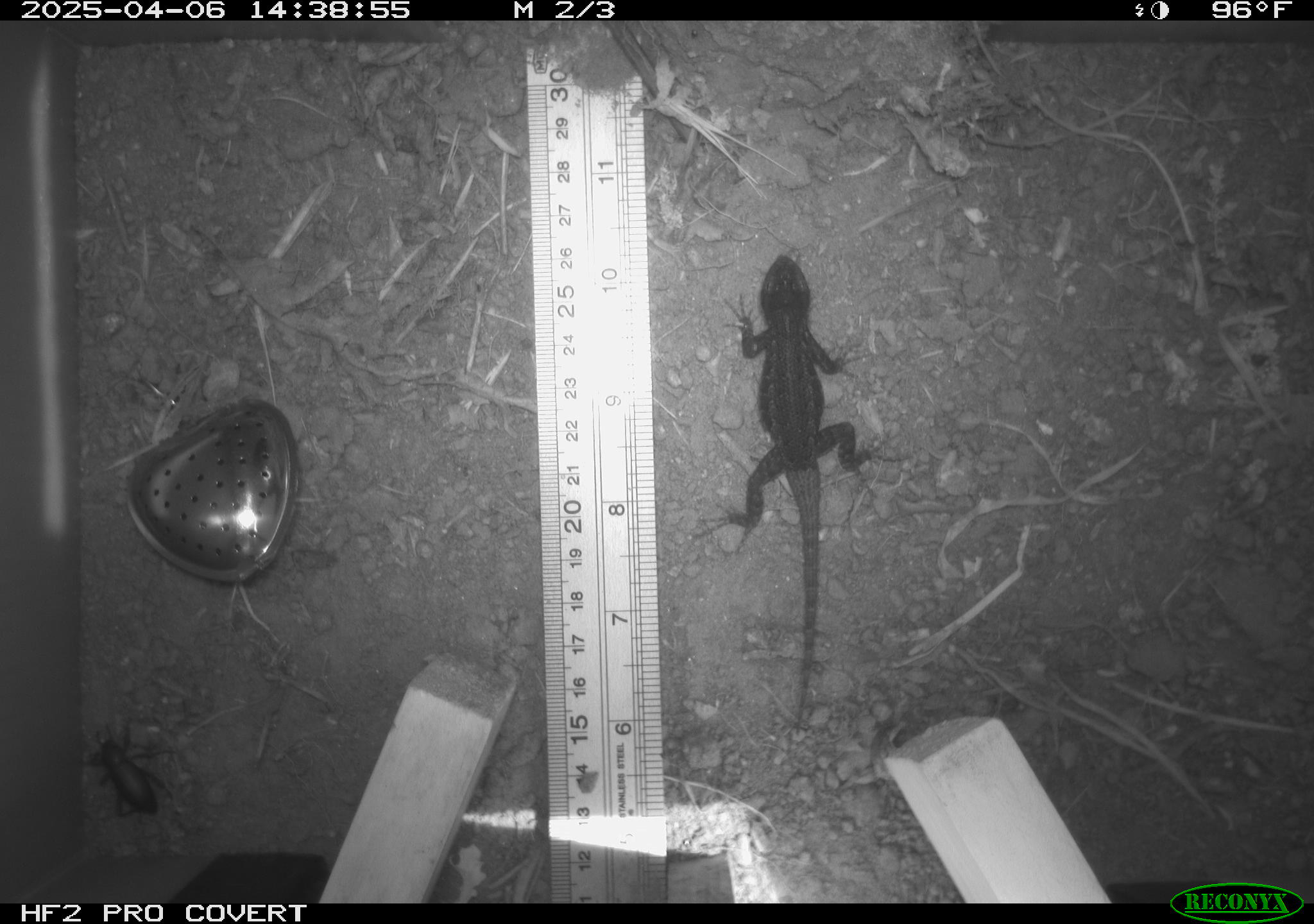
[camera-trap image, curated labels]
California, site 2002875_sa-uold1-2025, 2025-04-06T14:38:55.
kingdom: Animalia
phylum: Chordata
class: Reptilia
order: Squamata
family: Phrynosomatidae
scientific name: Phrynosomatidae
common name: north american spiny lizards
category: sceloporus/uta species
Sceloporus/uta species (north american spiny lizards) (Phrynosomatidae).